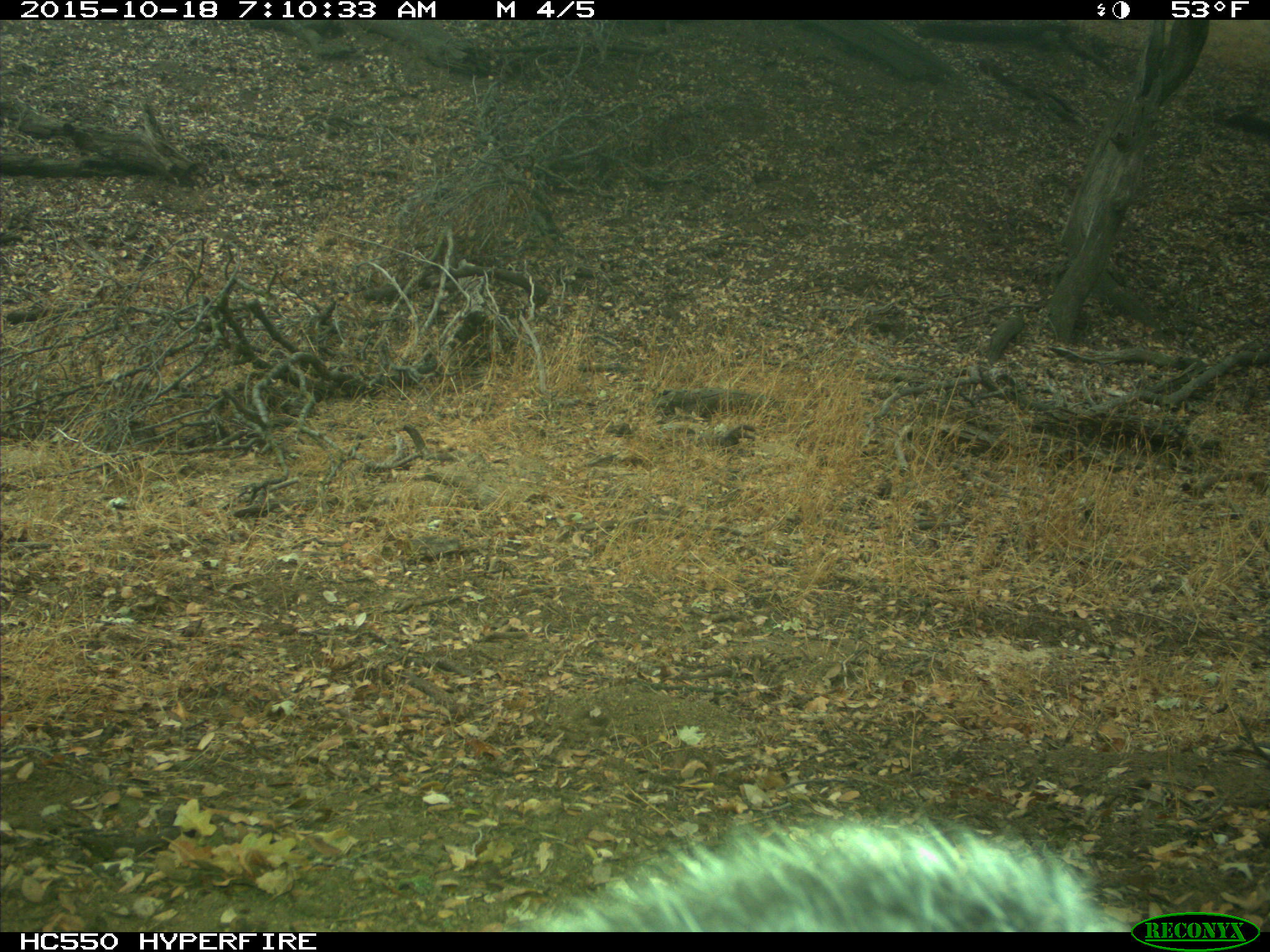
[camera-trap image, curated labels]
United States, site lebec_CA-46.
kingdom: Animalia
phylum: Chordata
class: Mammalia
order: Rodentia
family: Sciuridae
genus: Sciurus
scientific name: Sciurus carolinensis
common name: eastern gray squirrel